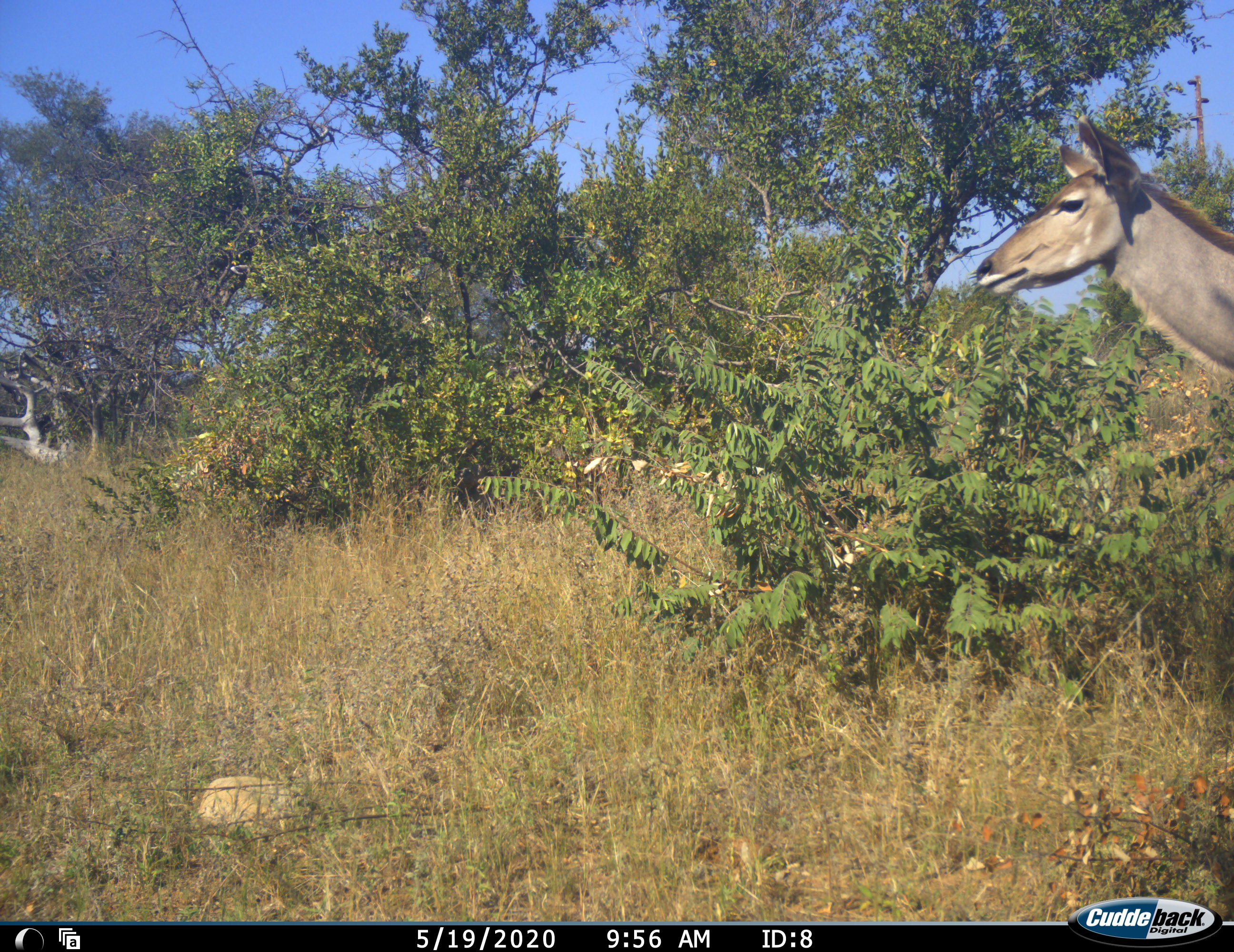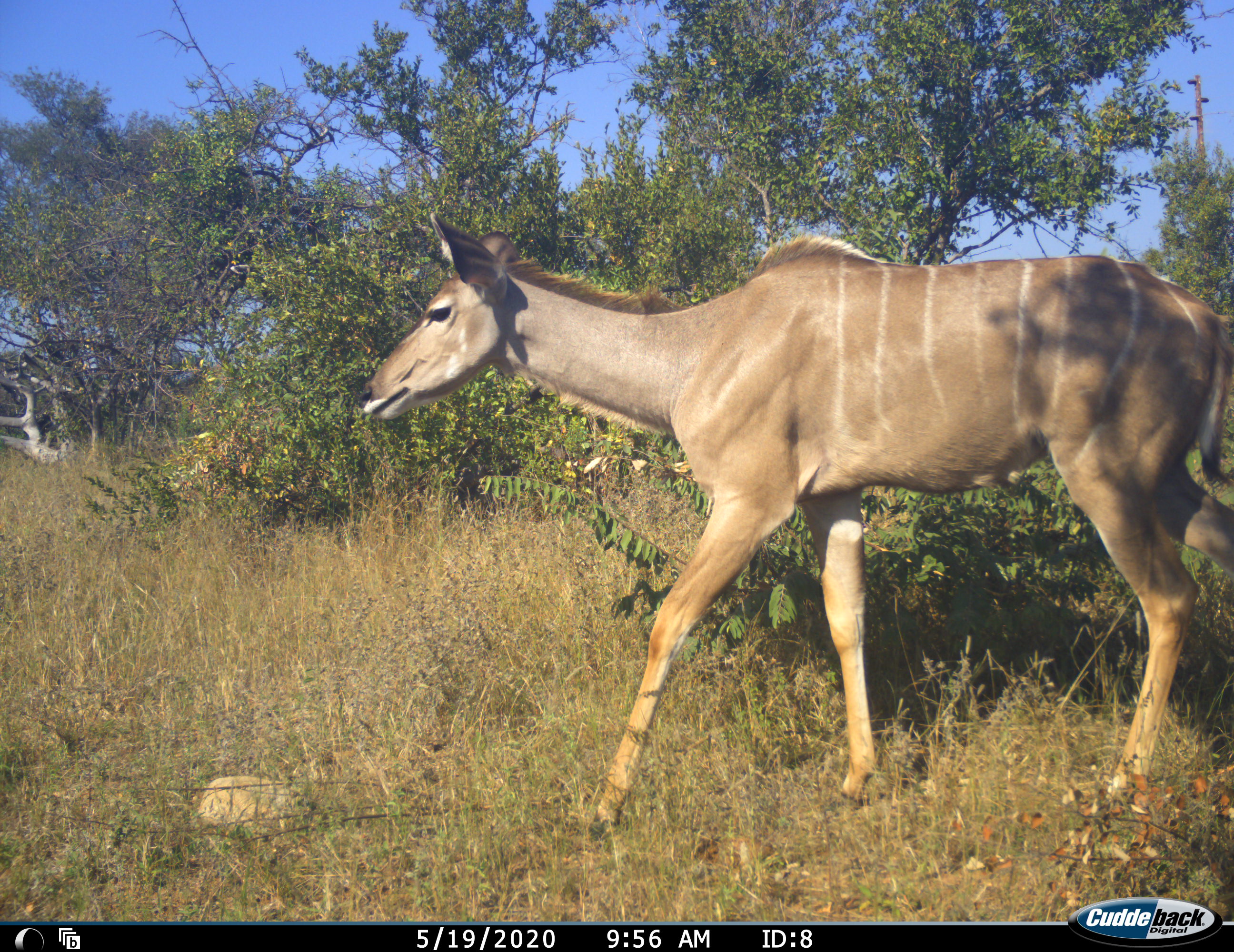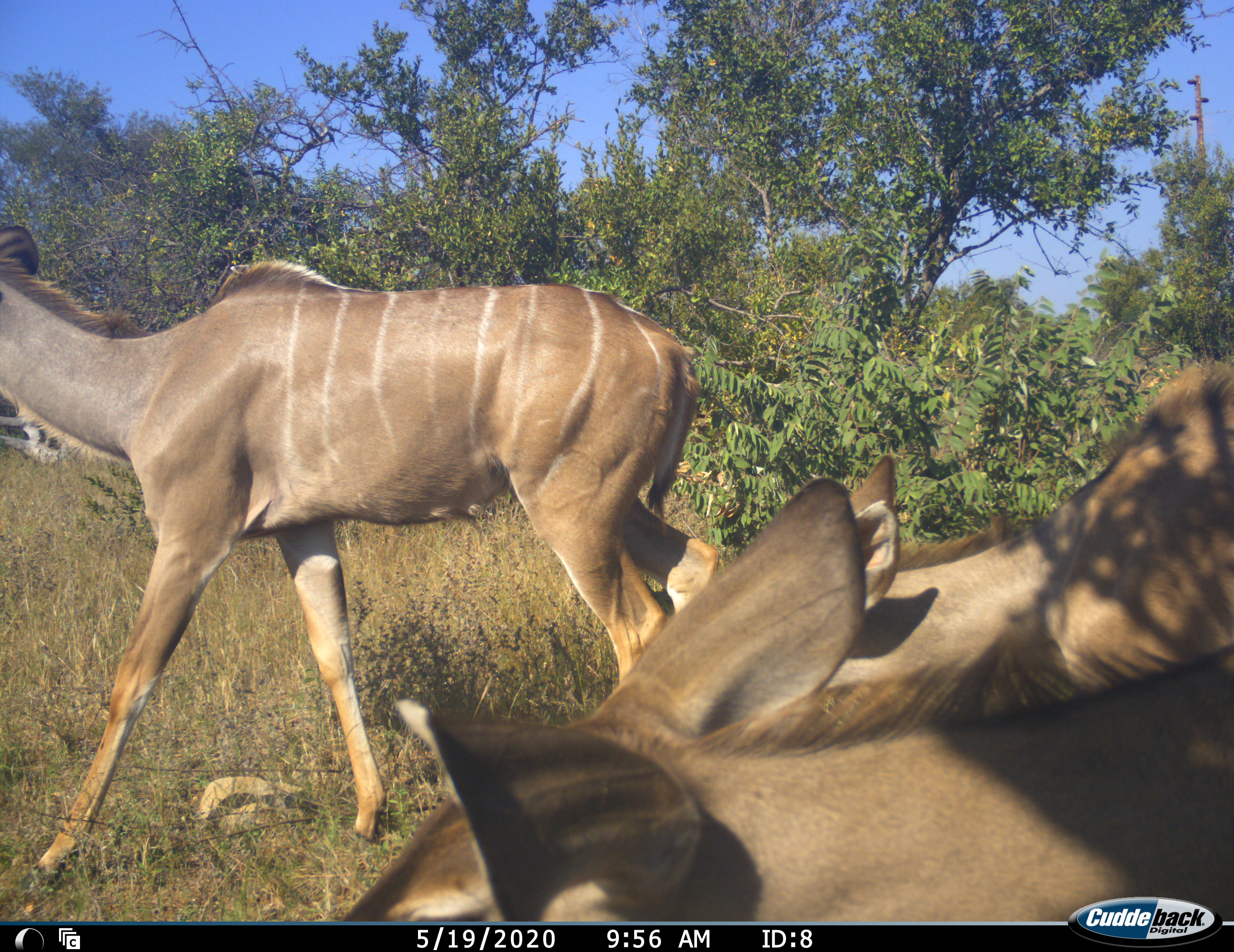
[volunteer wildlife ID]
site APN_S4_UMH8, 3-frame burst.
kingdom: Animalia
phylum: Chordata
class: Mammalia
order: Artiodactyla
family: Bovidae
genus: Tragelaphus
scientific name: Tragelaphus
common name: kudu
Kudu (Tragelaphus), count 3. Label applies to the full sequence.